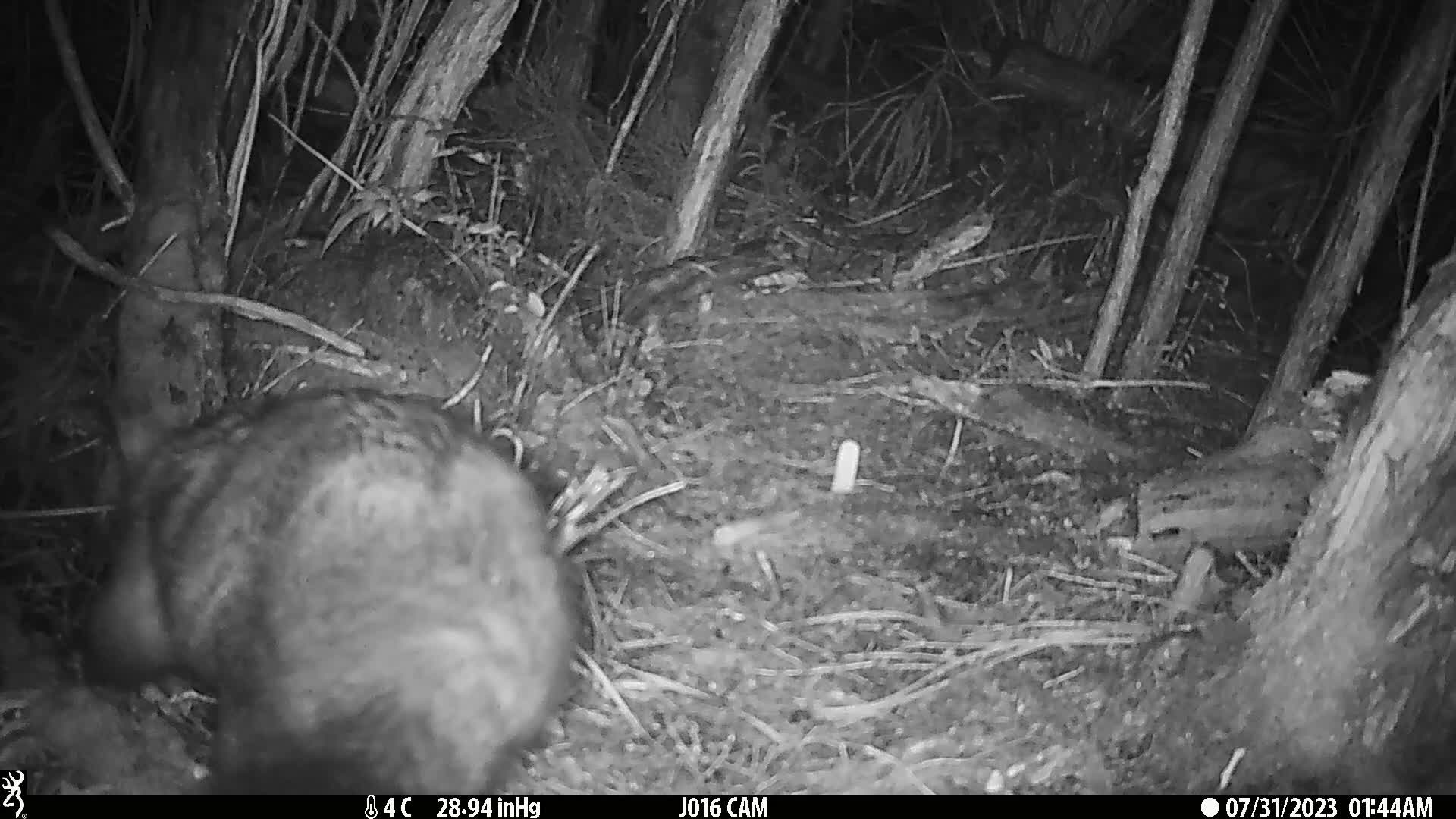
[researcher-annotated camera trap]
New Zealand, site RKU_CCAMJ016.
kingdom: Animalia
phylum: Chordata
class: Mammalia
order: Diprotodontia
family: Phalangeridae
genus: Trichosurus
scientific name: Trichosurus vulpecula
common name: common brushtail possum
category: possum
Possum (common brushtail possum) (Trichosurus vulpecula).